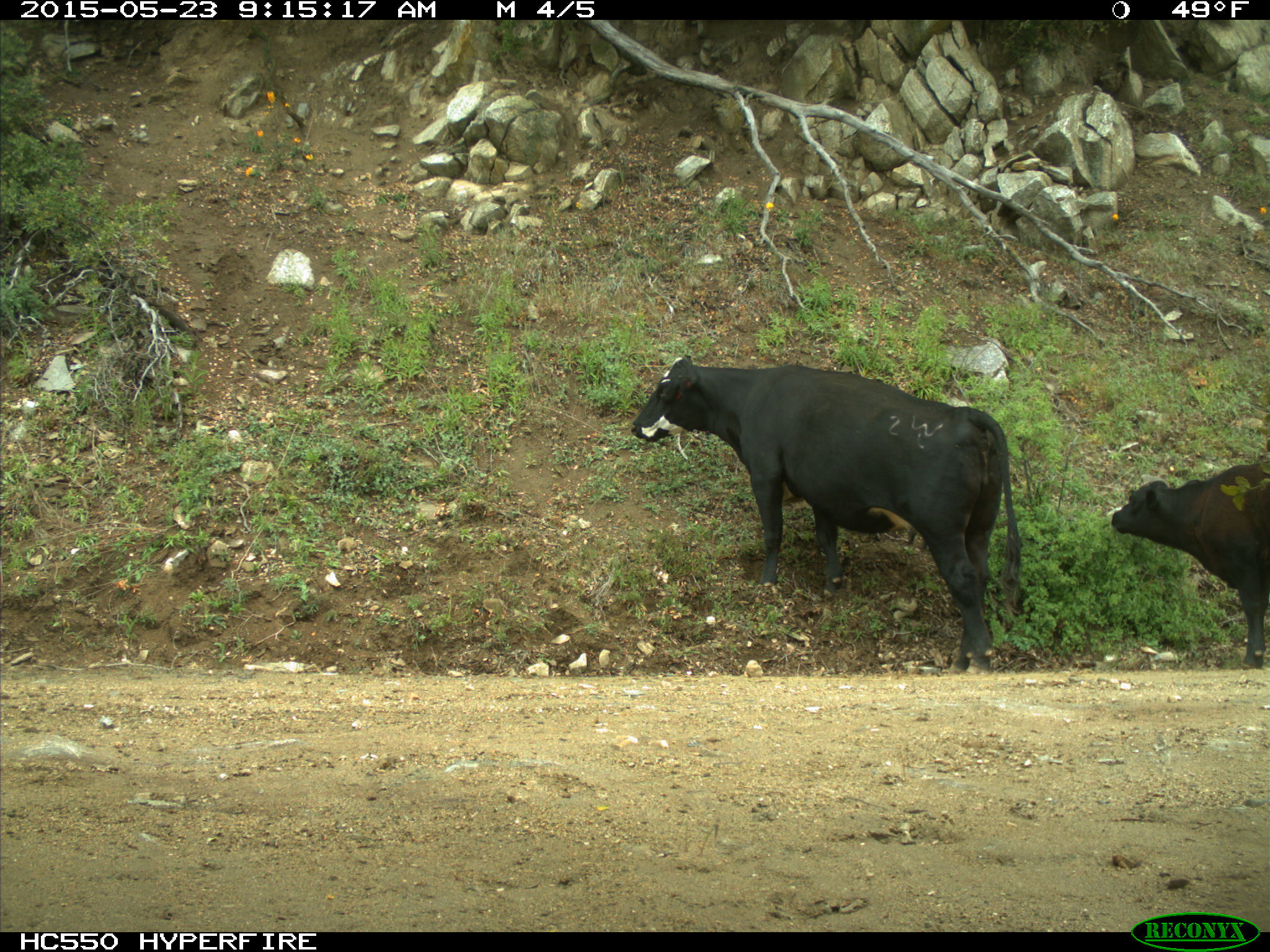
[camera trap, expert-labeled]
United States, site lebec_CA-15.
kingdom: Animalia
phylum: Chordata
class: Mammalia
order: Artiodactyla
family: Bovidae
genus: Bos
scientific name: Bos taurus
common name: domestic cow